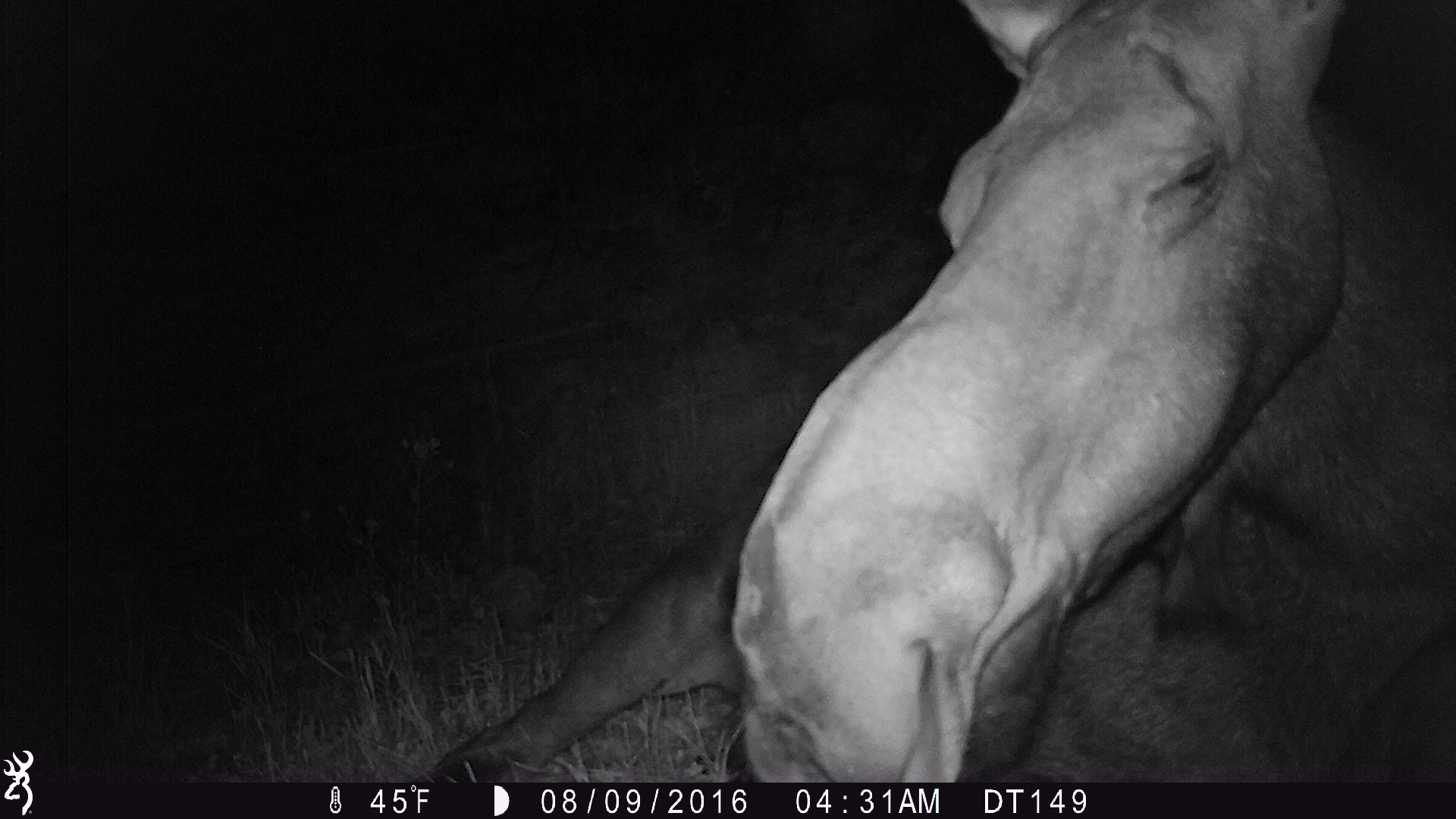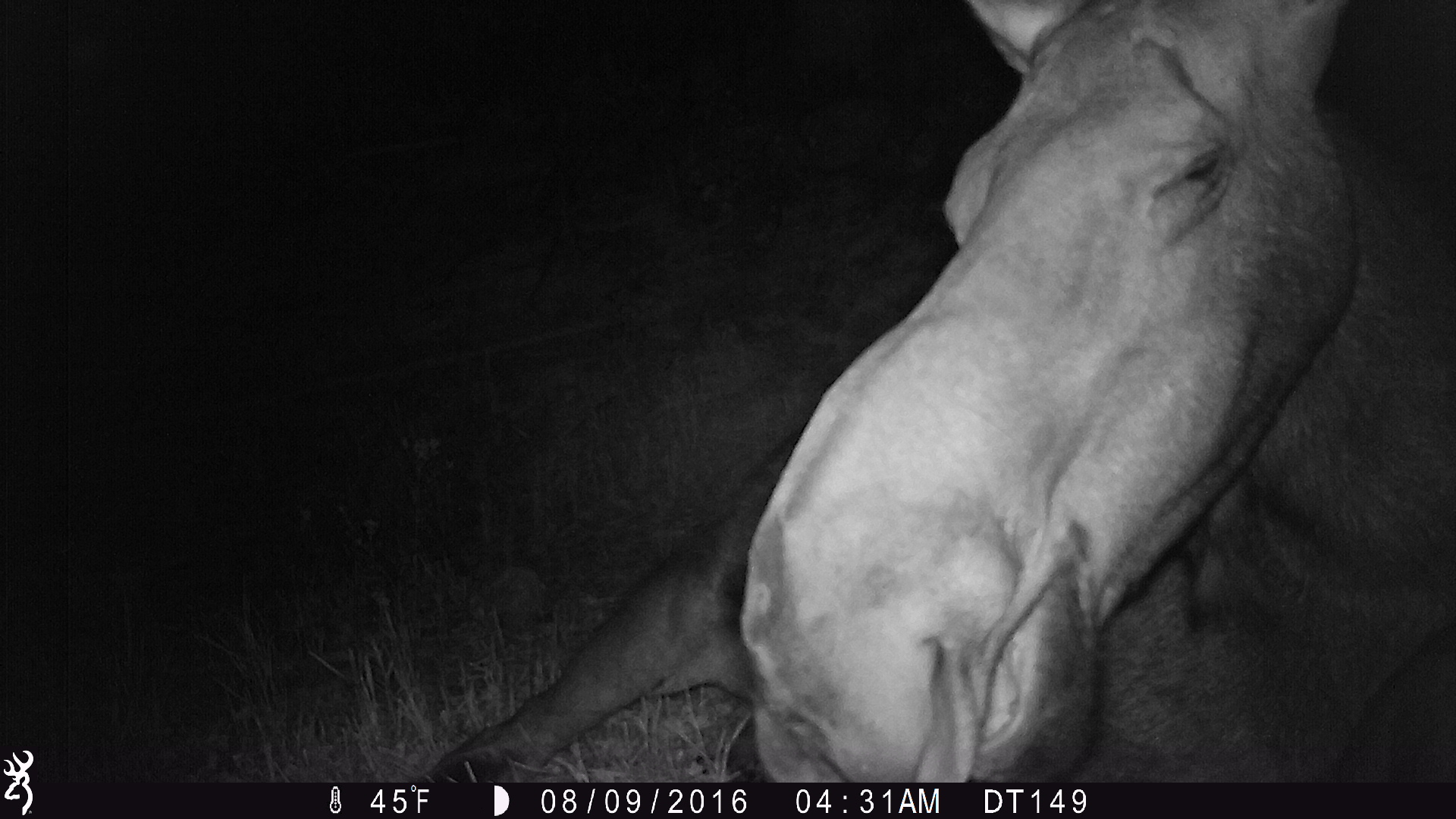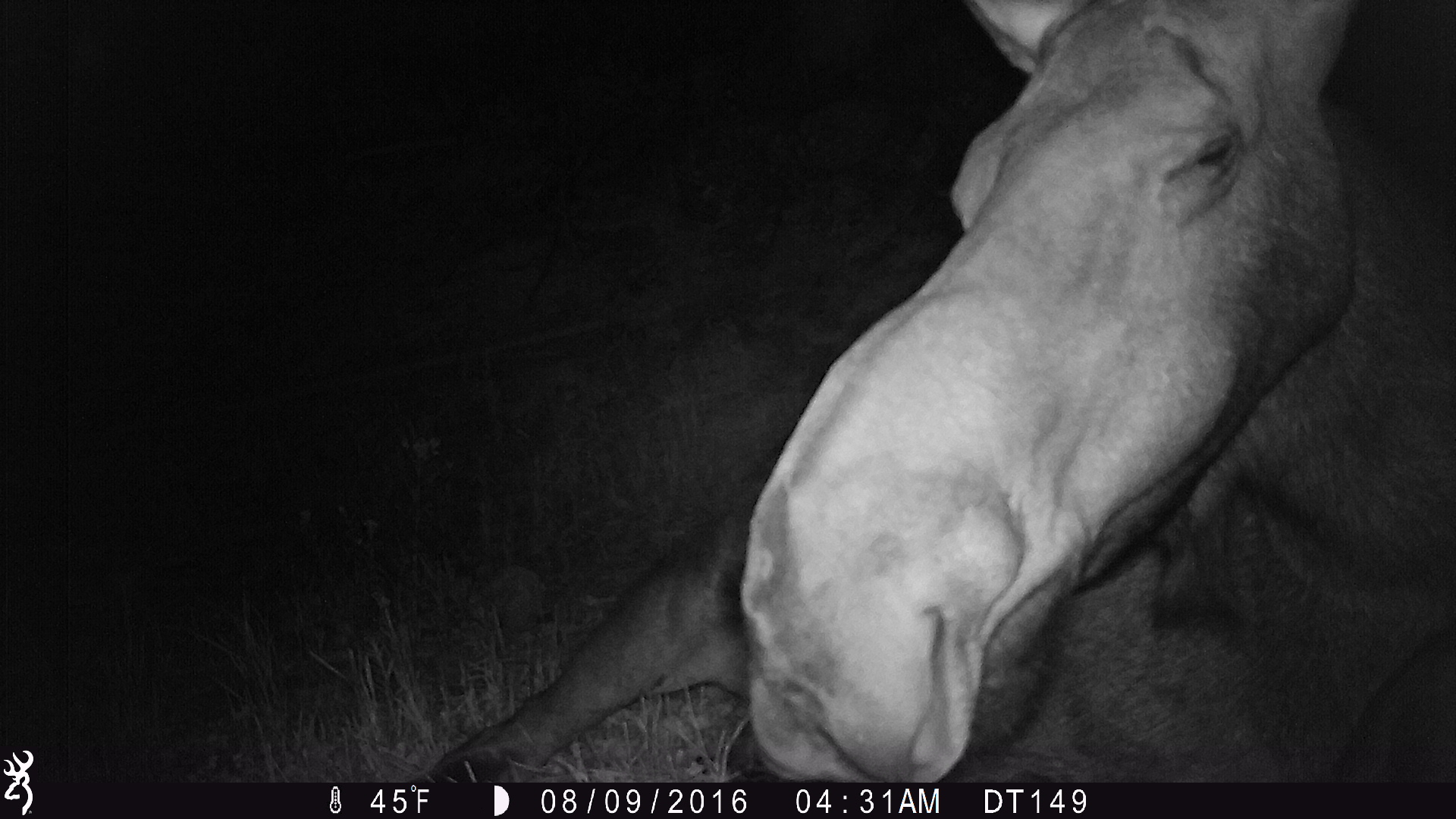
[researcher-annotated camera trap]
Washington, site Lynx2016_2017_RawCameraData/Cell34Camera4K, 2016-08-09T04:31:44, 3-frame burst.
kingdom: Animalia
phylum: Chordata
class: Mammalia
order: Artiodactyla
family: Cervidae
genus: Alces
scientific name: Alces alces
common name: moose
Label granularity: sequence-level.